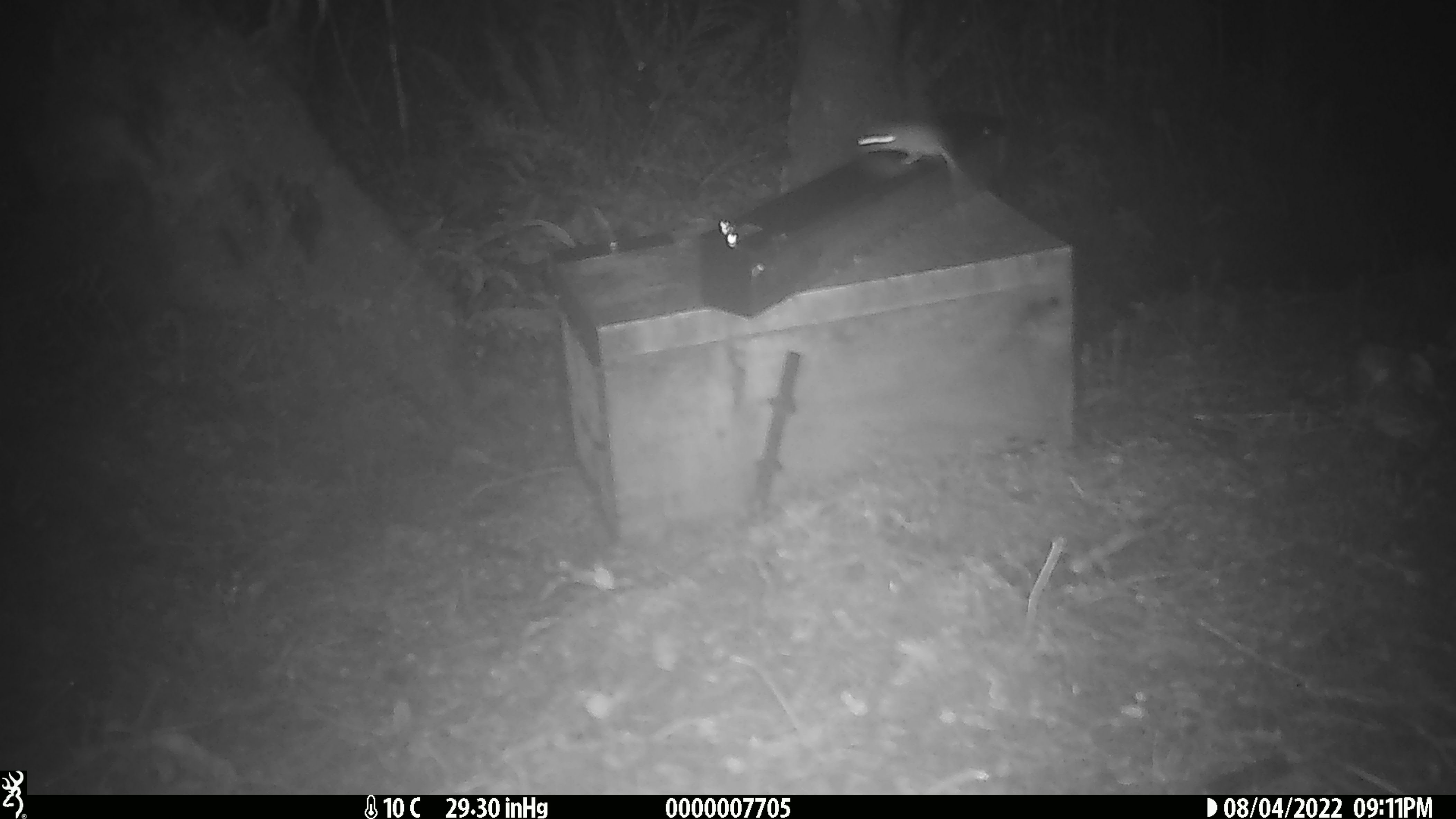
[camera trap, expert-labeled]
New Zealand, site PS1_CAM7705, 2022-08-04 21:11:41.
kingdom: Animalia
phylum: Chordata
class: Mammalia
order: Rodentia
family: Muridae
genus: Mus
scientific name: Mus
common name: mouse